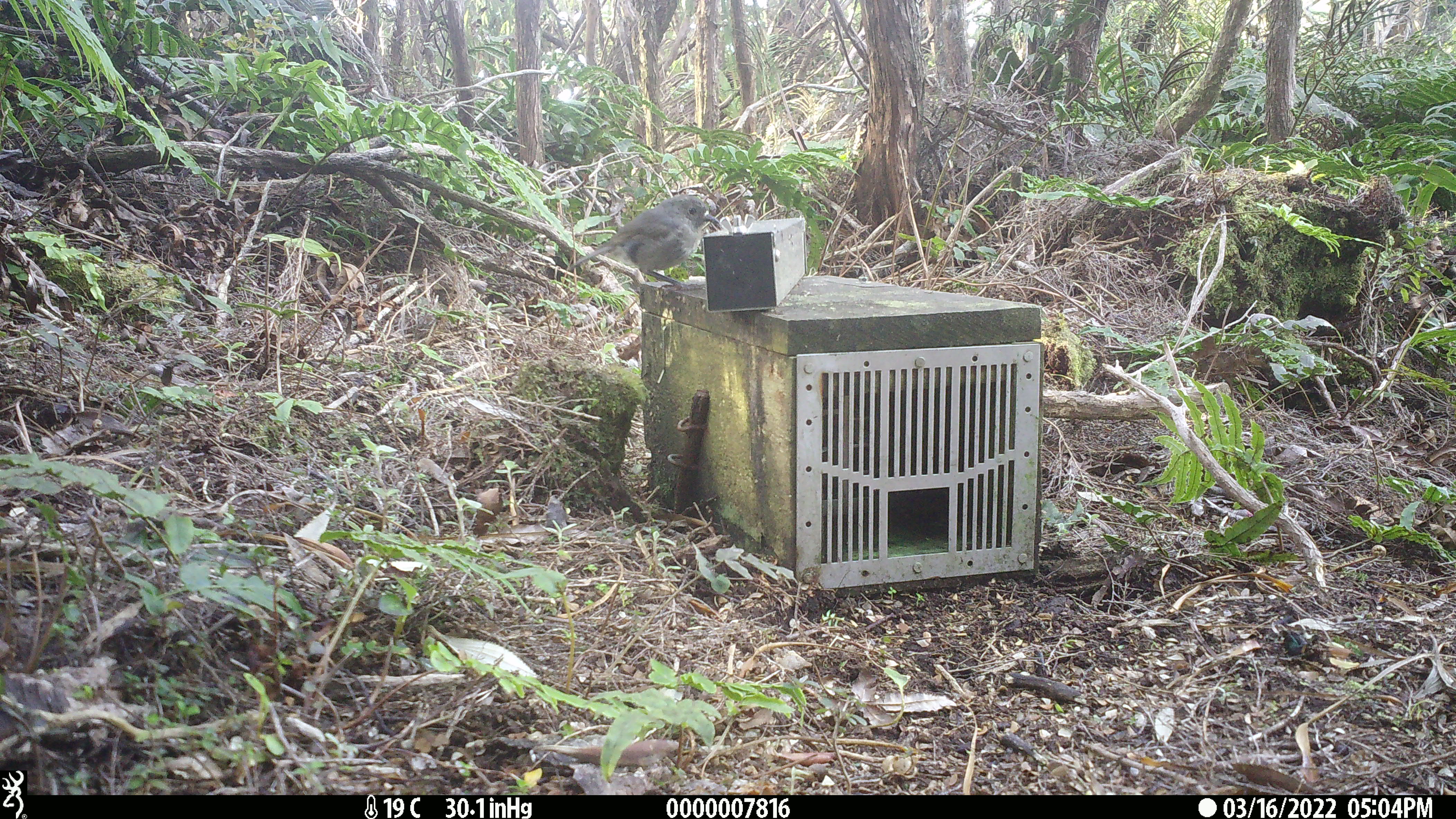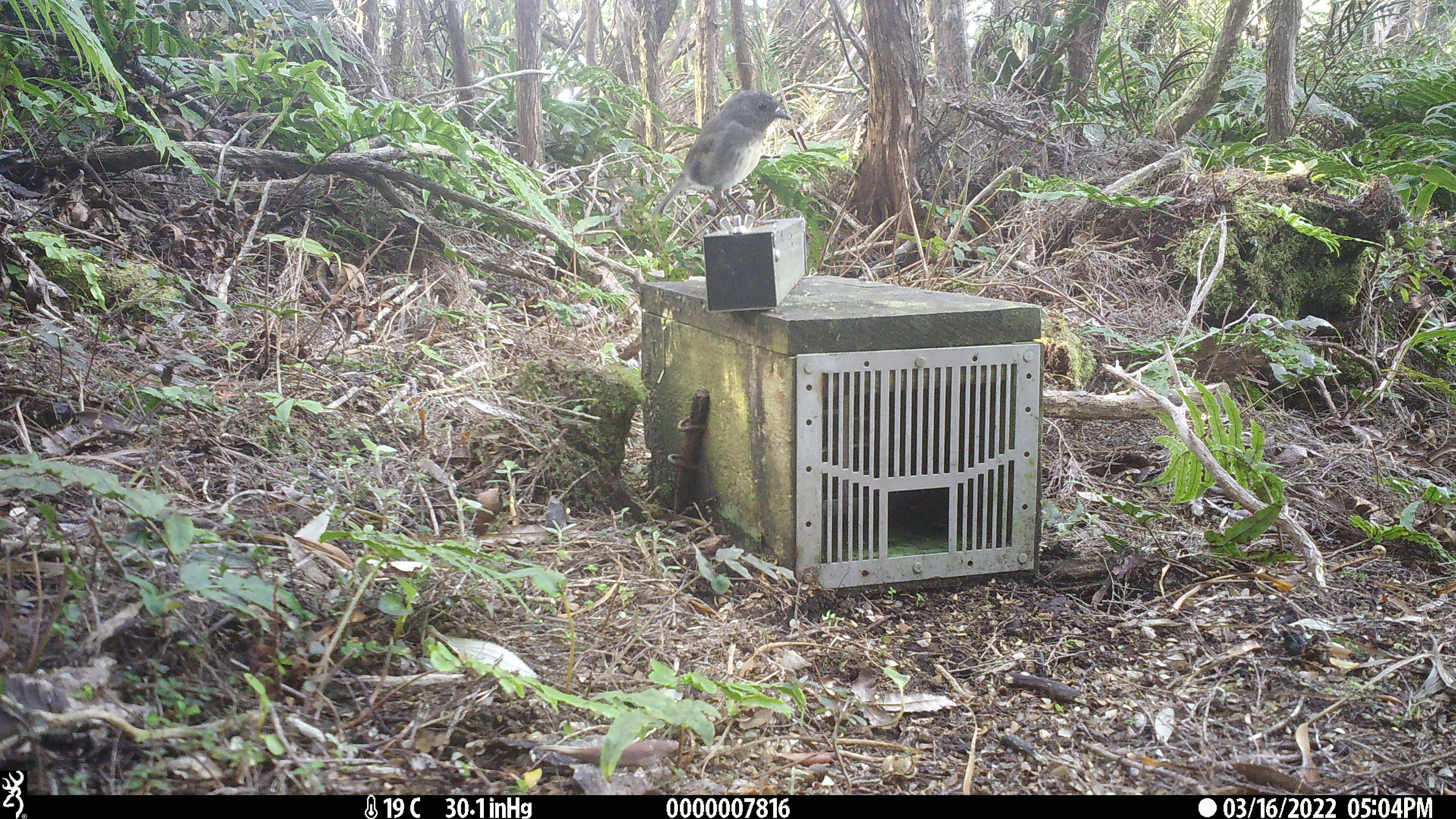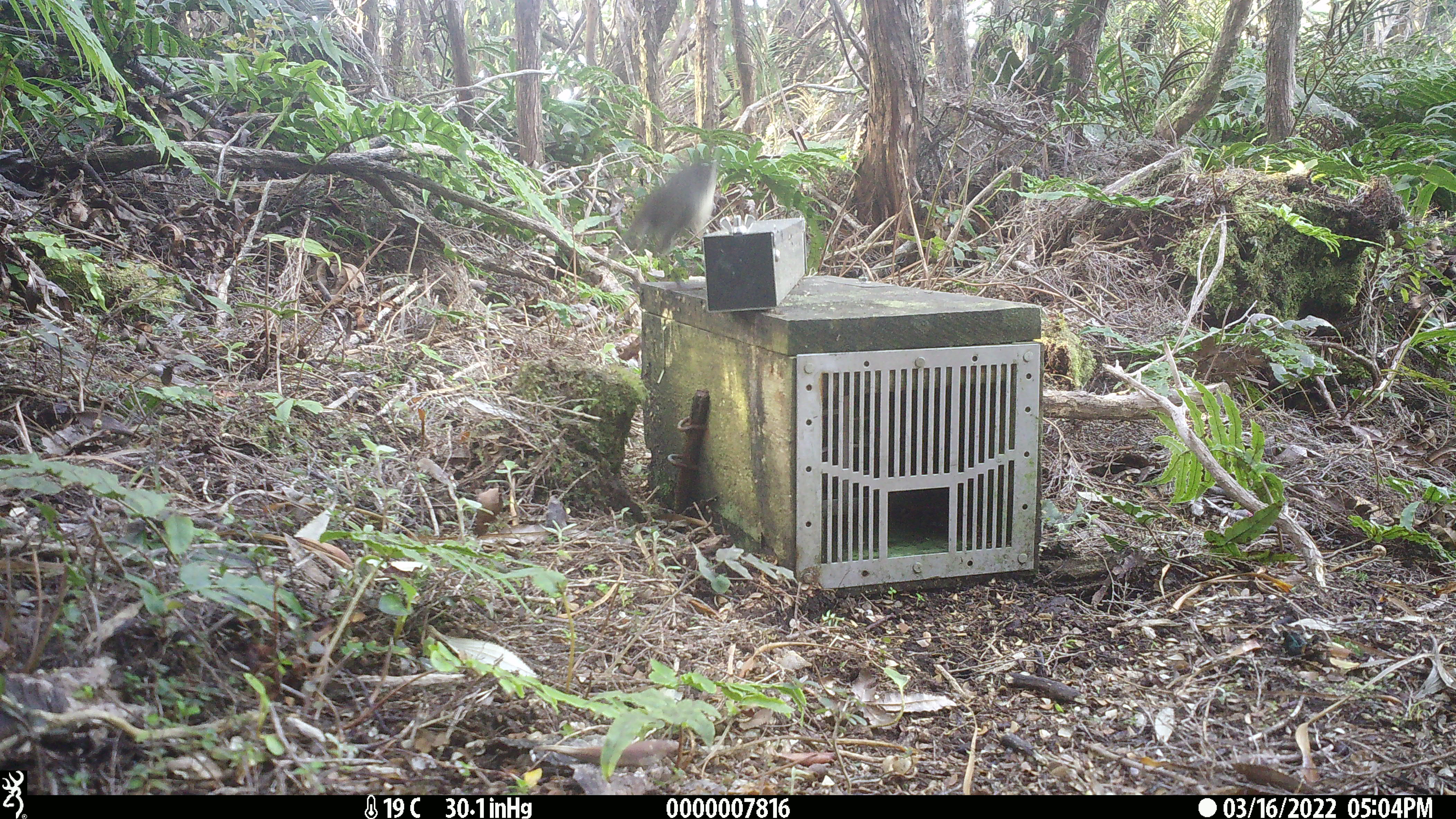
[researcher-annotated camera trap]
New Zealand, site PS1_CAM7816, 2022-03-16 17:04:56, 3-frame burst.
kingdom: Animalia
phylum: Chordata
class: Aves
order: Passeriformes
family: Petroicidae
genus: Petroica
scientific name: Petroica australis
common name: new zealand robin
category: robin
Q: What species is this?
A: Robin (new zealand robin) (Petroica australis).